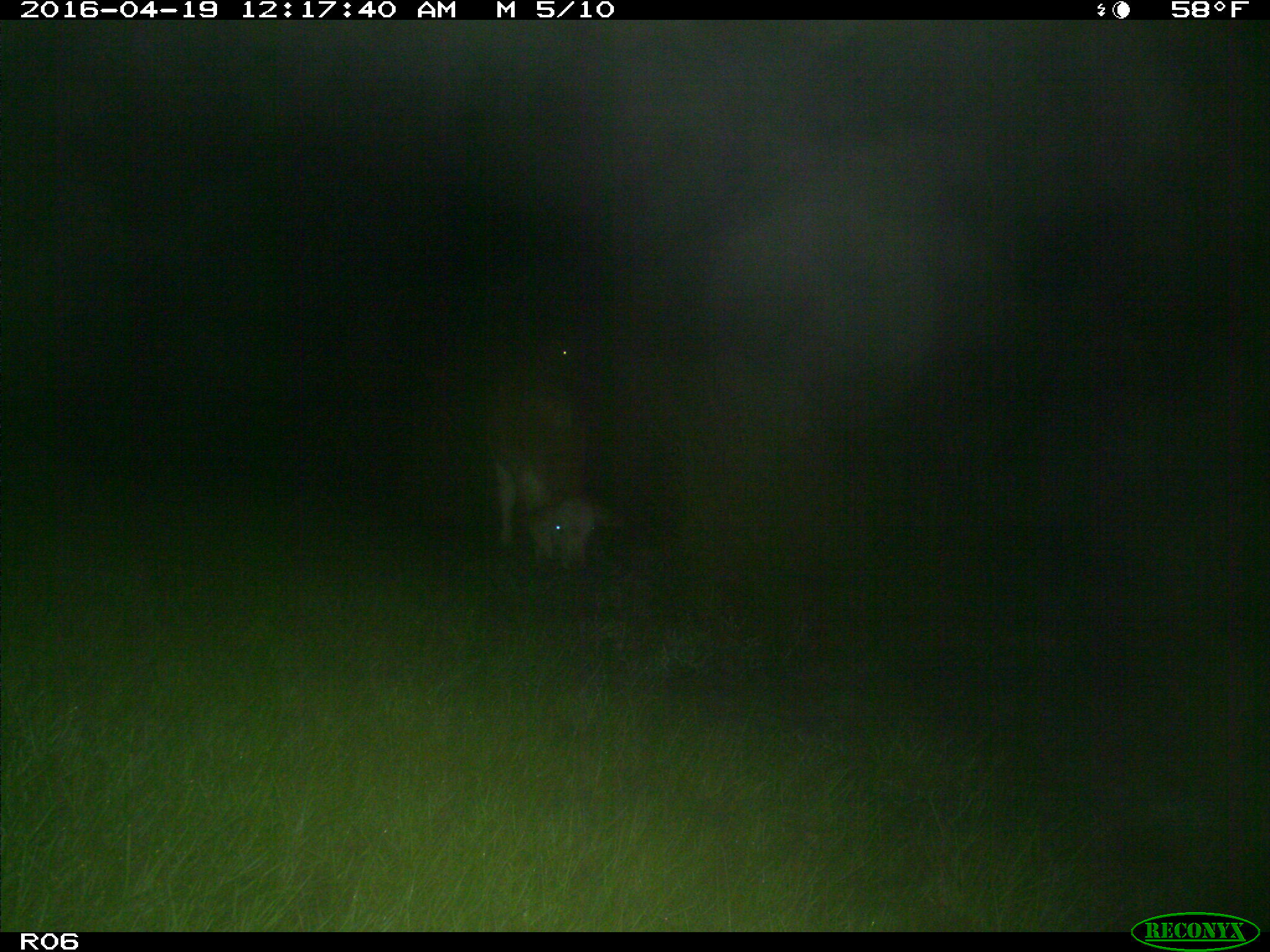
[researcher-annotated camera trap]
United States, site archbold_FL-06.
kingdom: Animalia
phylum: Chordata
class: Mammalia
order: Artiodactyla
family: Bovidae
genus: Bos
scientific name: Bos taurus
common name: domestic cow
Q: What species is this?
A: Bos taurus (domestic cow).